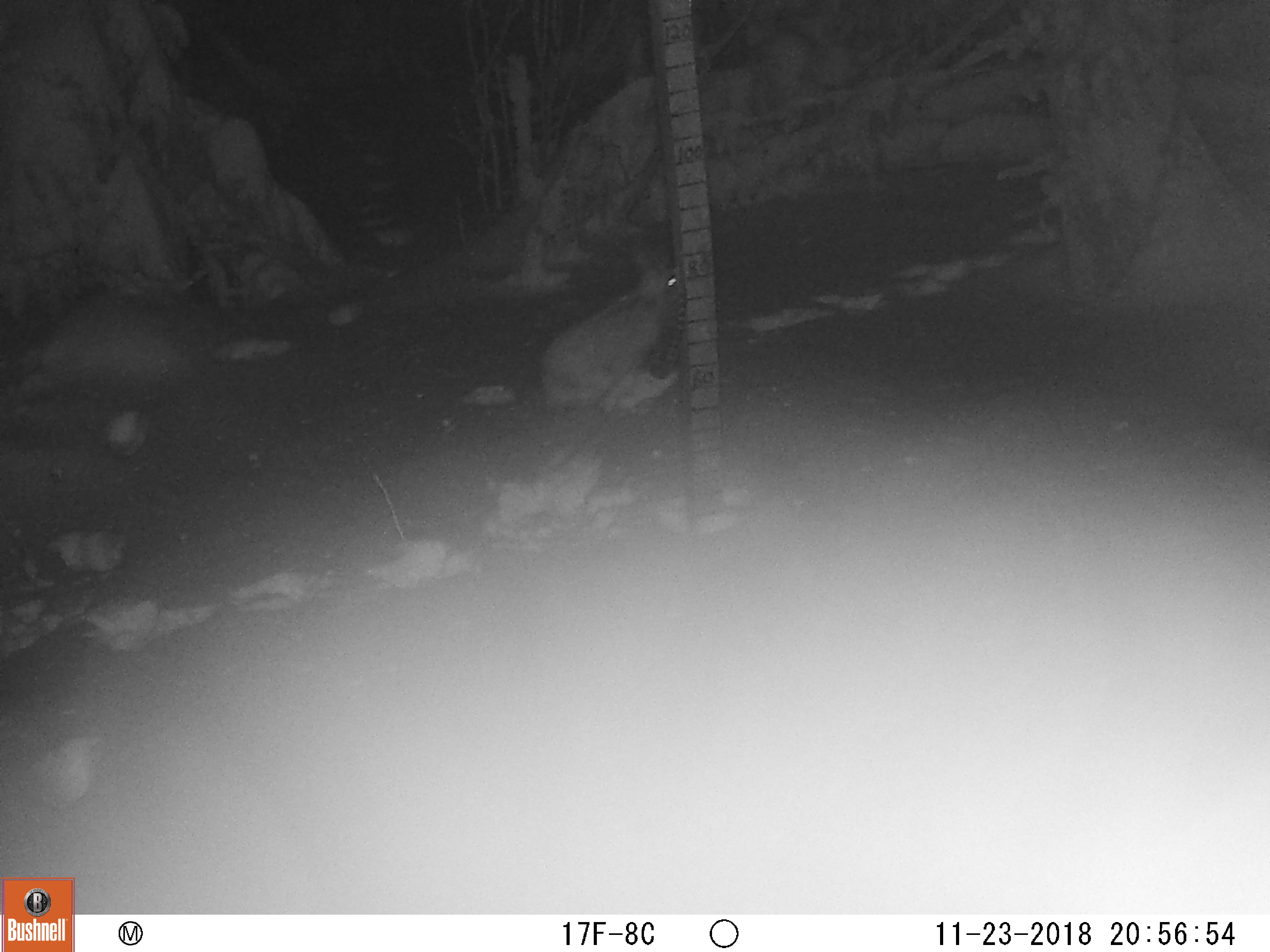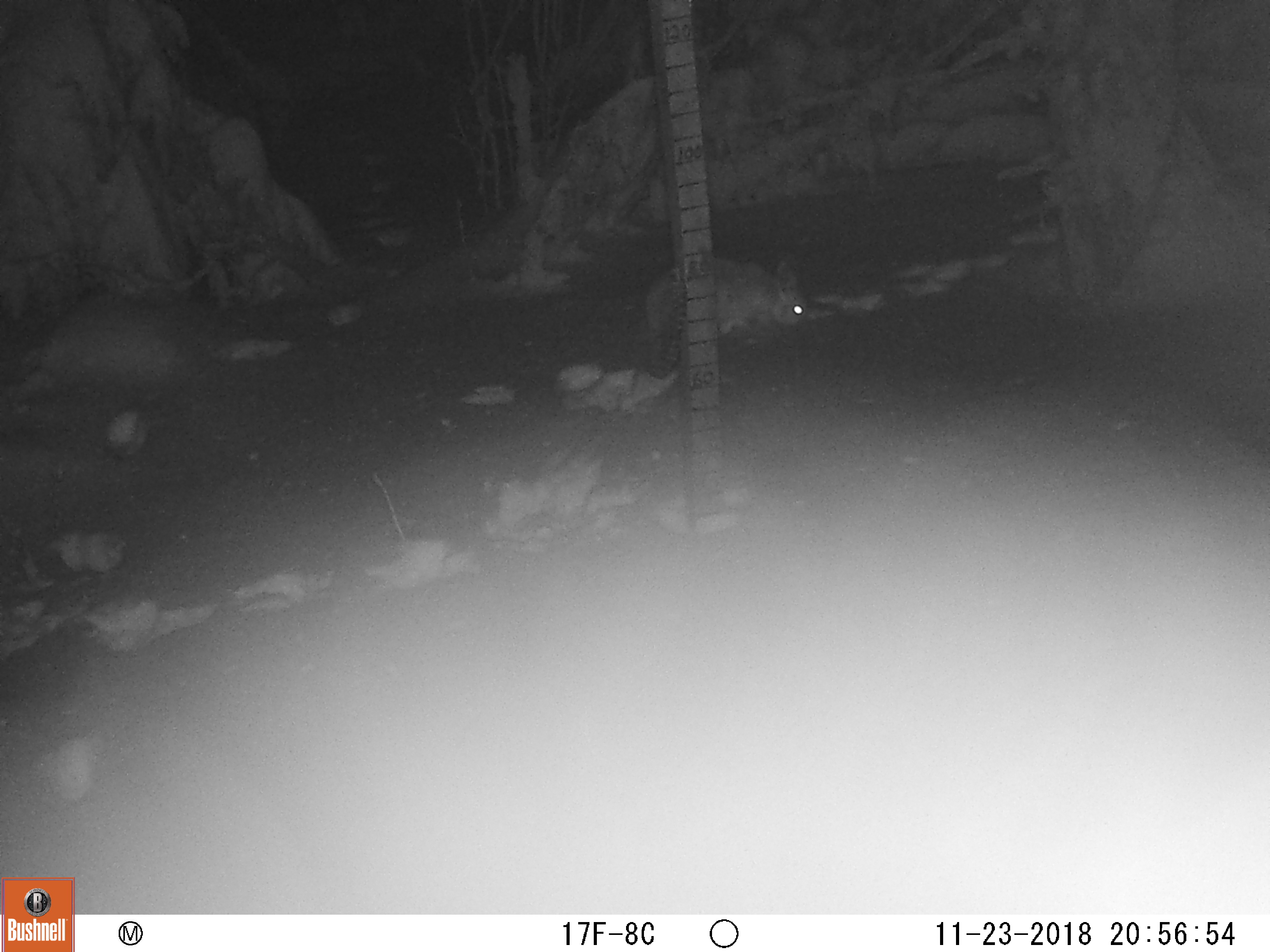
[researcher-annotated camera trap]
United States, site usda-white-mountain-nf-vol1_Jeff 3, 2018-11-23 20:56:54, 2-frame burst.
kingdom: Animalia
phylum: Chordata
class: Mammalia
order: Lagomorpha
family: Leporidae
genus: Lepus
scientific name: Lepus americanus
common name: snowshoe hare